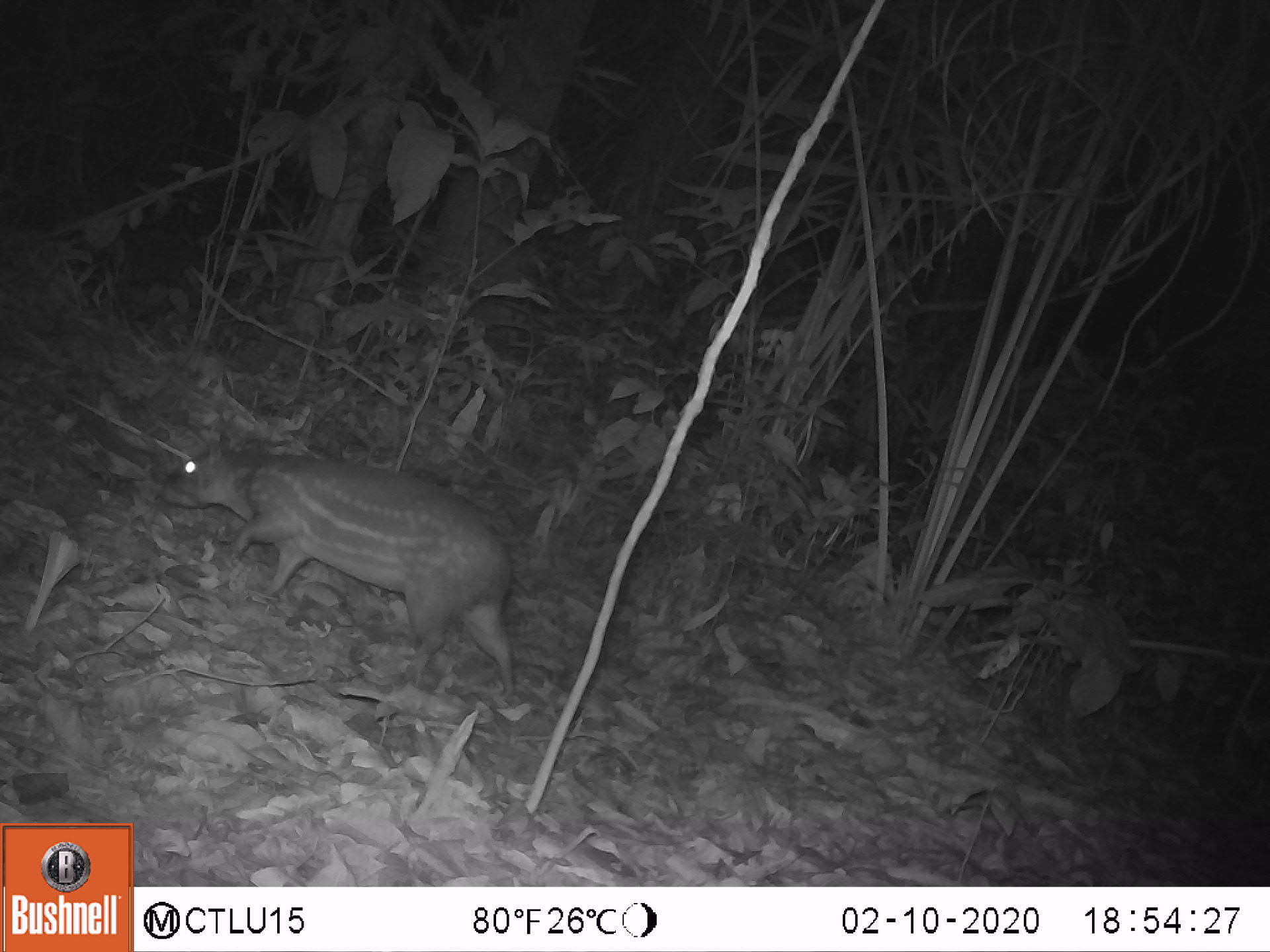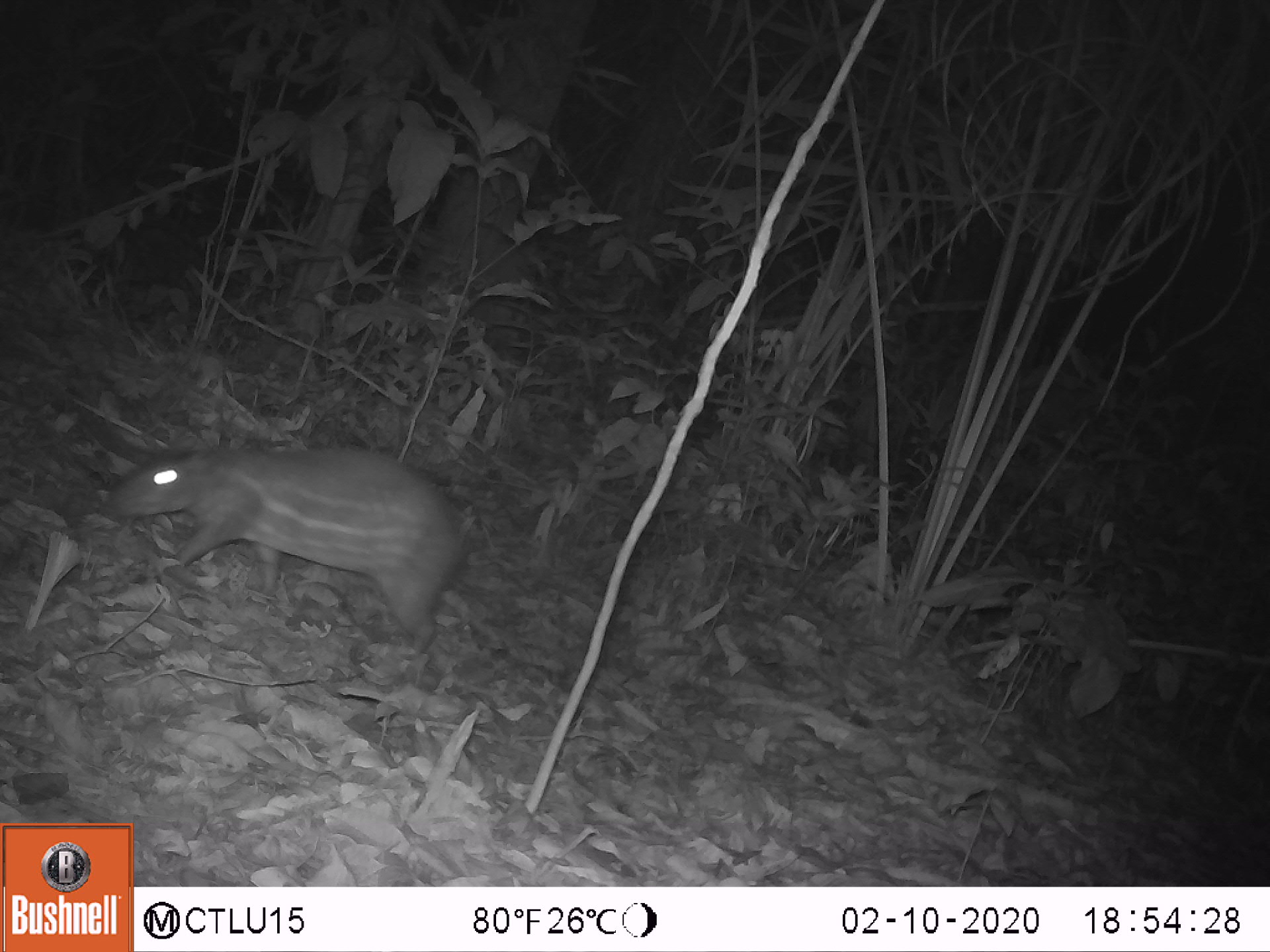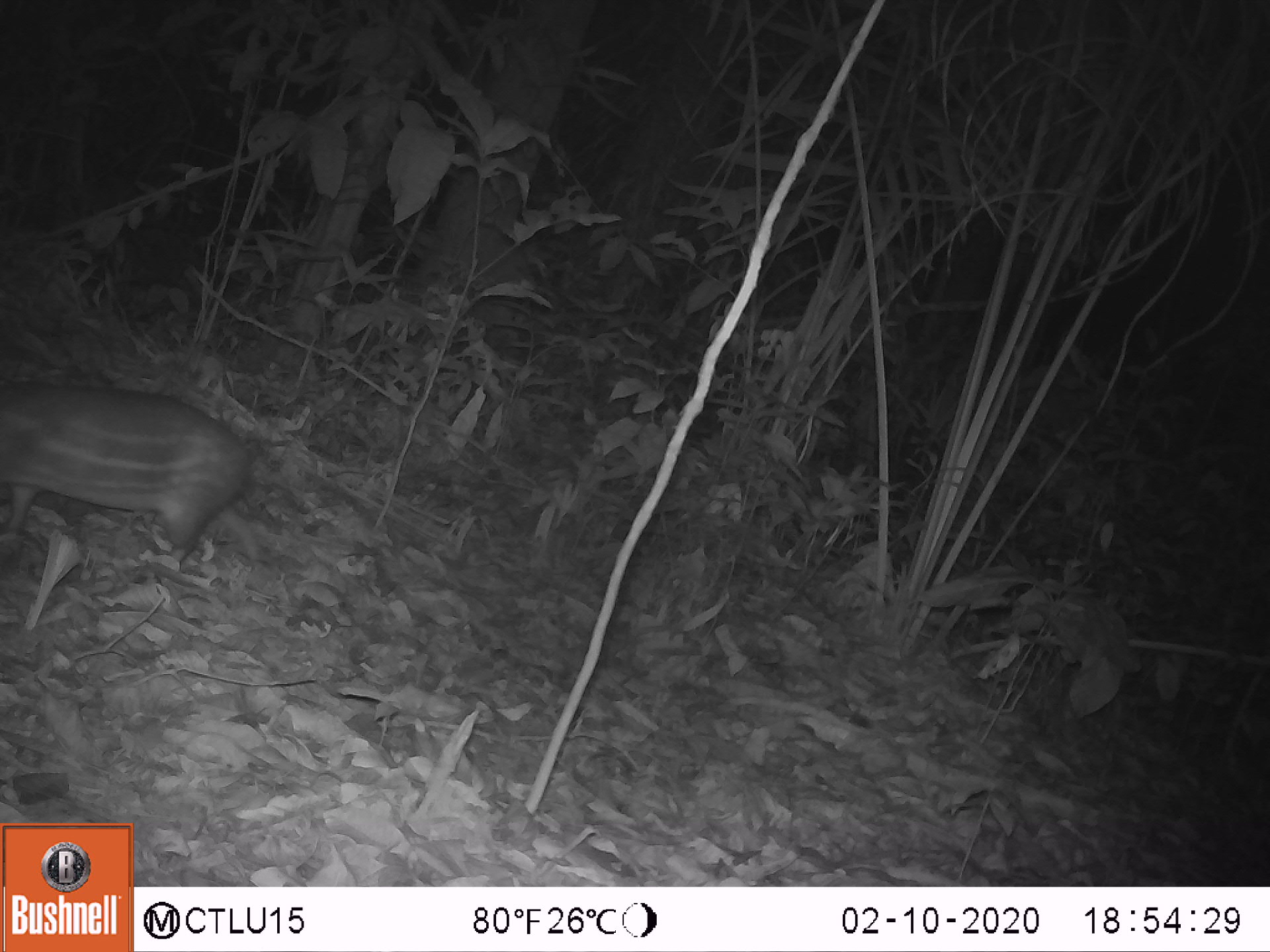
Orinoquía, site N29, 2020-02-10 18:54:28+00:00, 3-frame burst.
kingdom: Animalia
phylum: Chordata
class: Mammalia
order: Rodentia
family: Cuniculidae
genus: Cuniculus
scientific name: Cuniculus paca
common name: spotted paca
Spotted paca (Cuniculus paca).